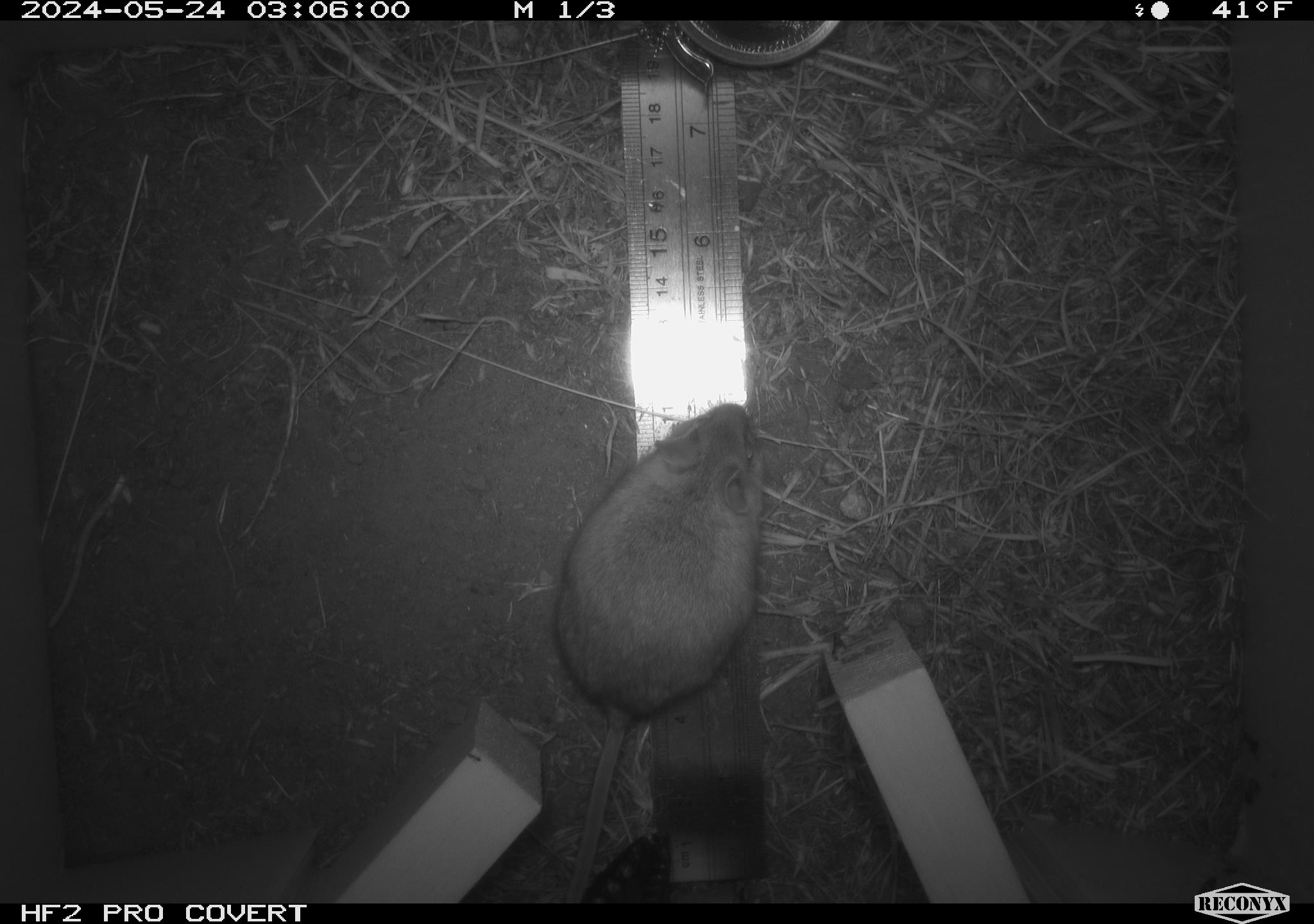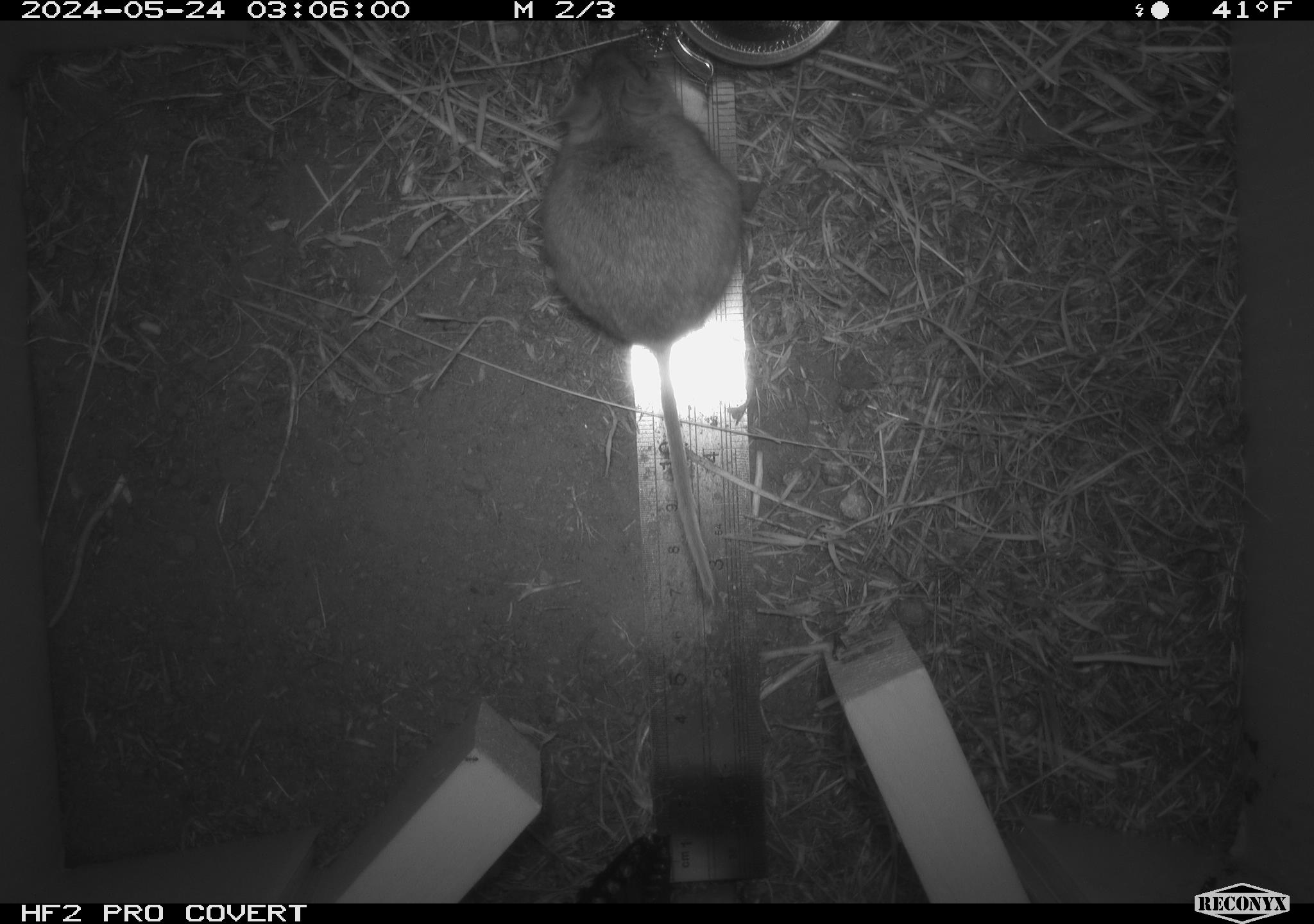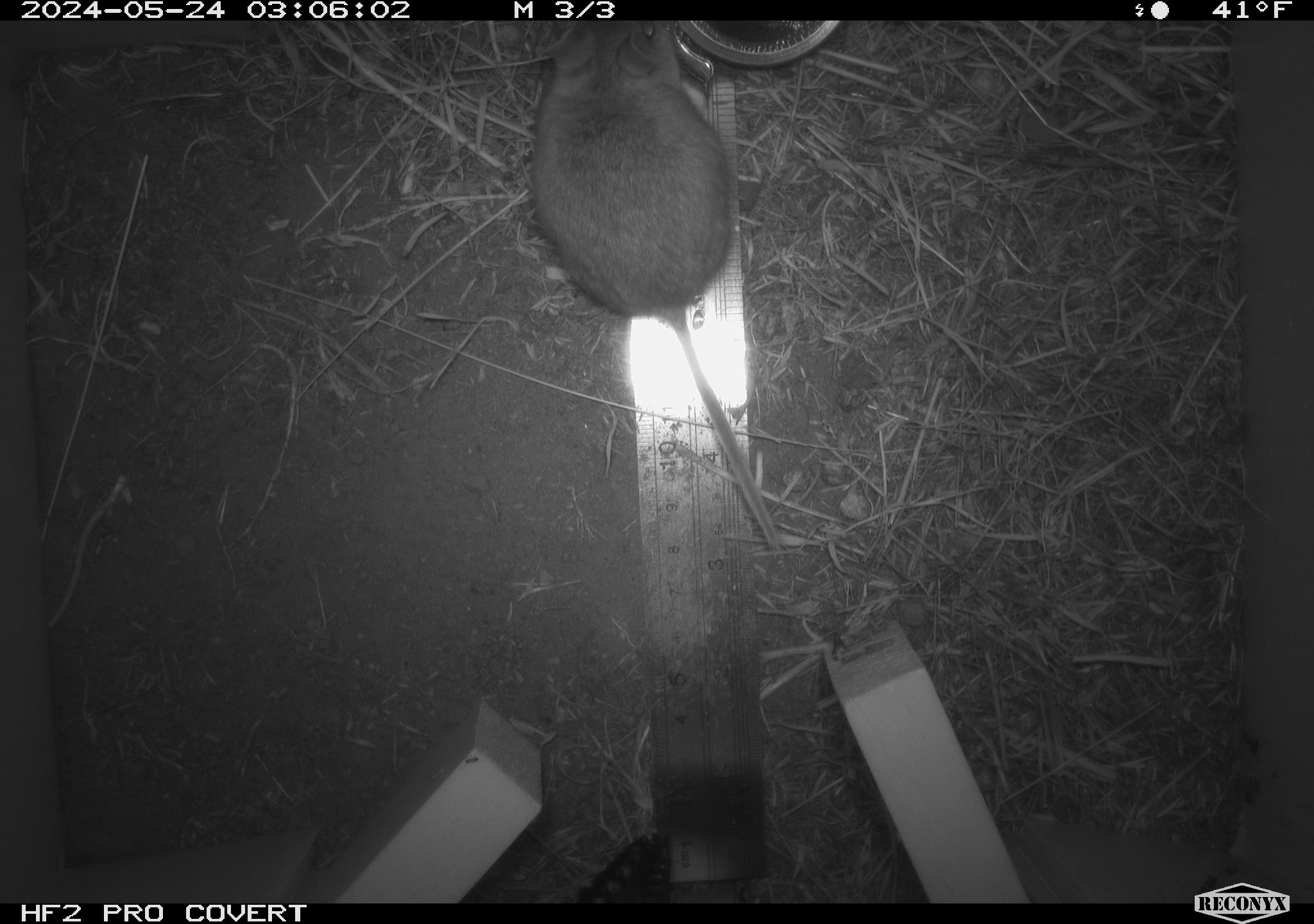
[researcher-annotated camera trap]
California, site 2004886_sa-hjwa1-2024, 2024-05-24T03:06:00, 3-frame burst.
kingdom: Animalia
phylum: Chordata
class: Mammalia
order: Rodentia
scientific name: Rodentia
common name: rodent